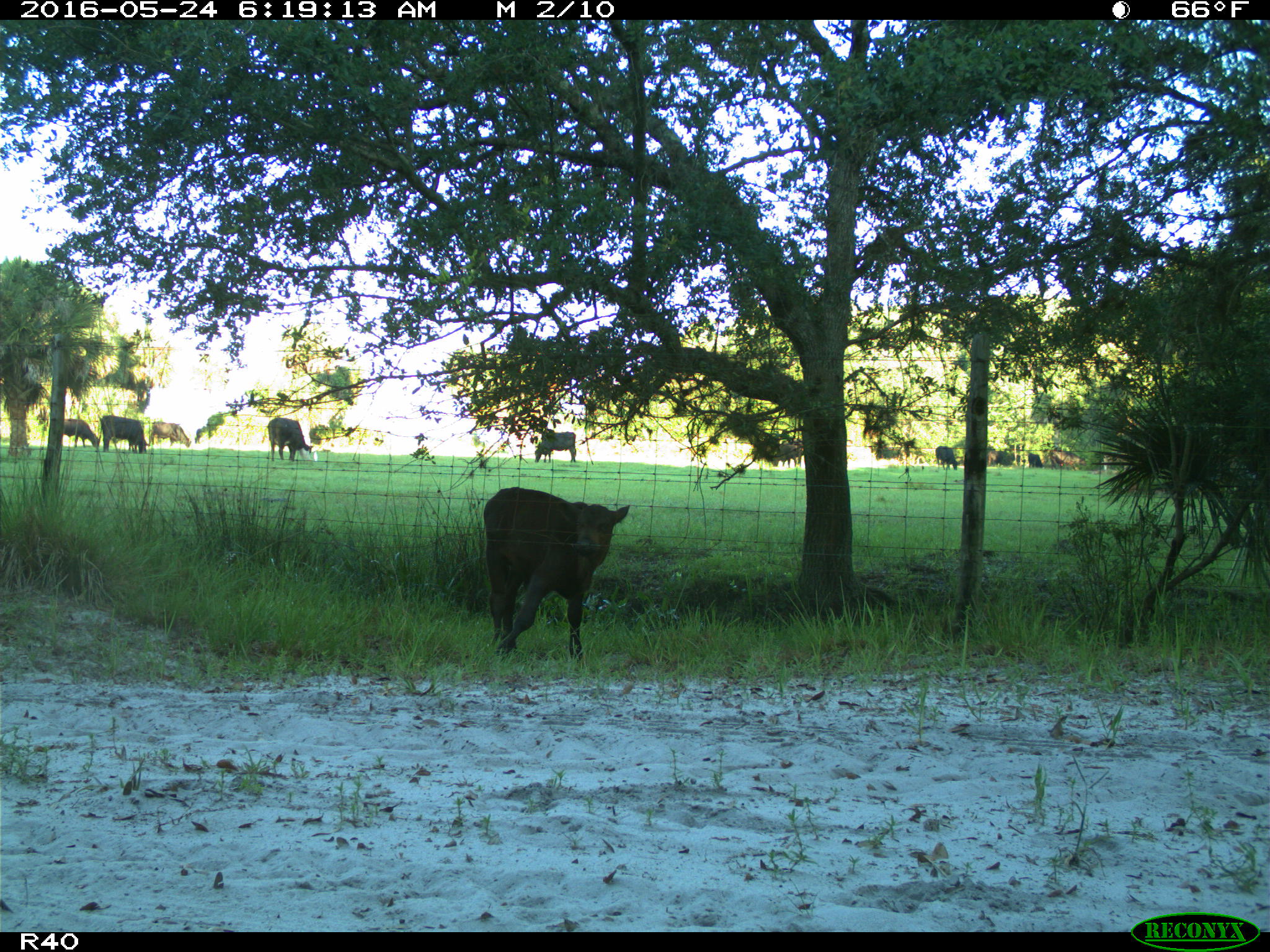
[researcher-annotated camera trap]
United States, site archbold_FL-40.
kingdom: Animalia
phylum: Chordata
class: Mammalia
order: Artiodactyla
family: Bovidae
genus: Bos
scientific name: Bos taurus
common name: domestic cow